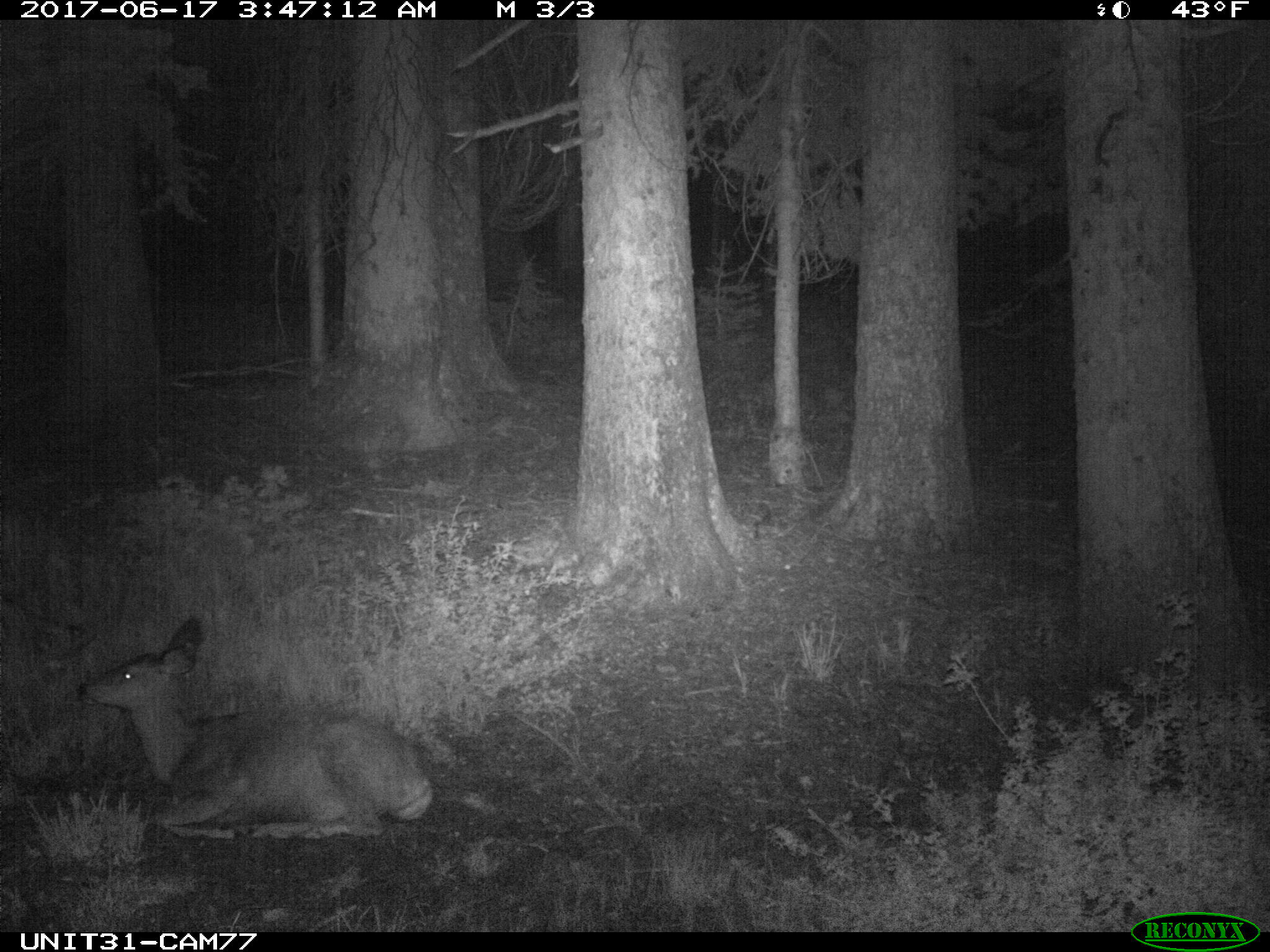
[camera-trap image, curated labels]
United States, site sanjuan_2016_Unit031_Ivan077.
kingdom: Animalia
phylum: Chordata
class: Mammalia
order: Artiodactyla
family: Cervidae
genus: Odocoileus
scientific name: Odocoileus hemionus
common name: mule deer